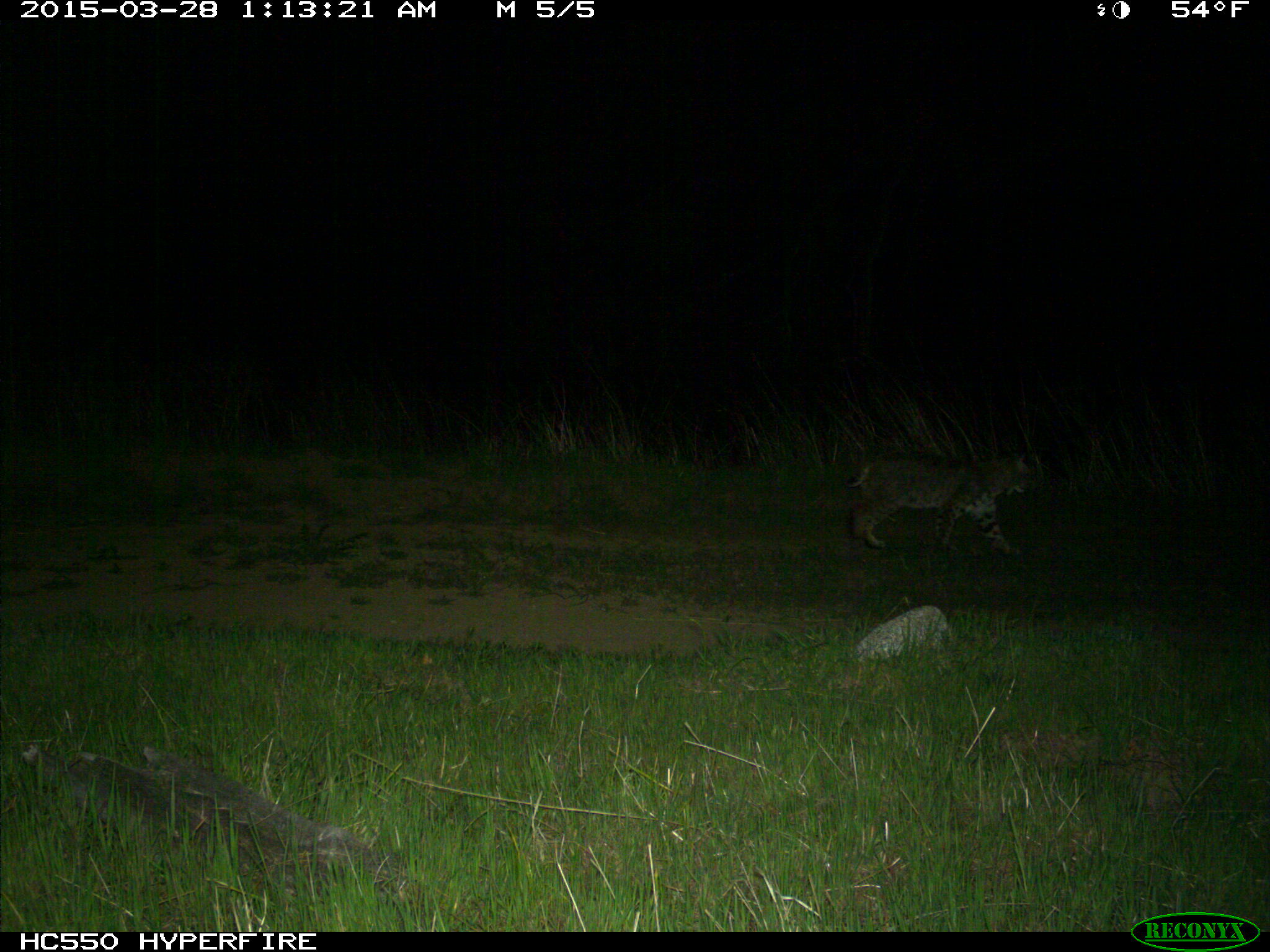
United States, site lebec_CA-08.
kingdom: Animalia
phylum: Chordata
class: Mammalia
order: Carnivora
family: Felidae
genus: Lynx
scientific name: Lynx rufus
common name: bobcat